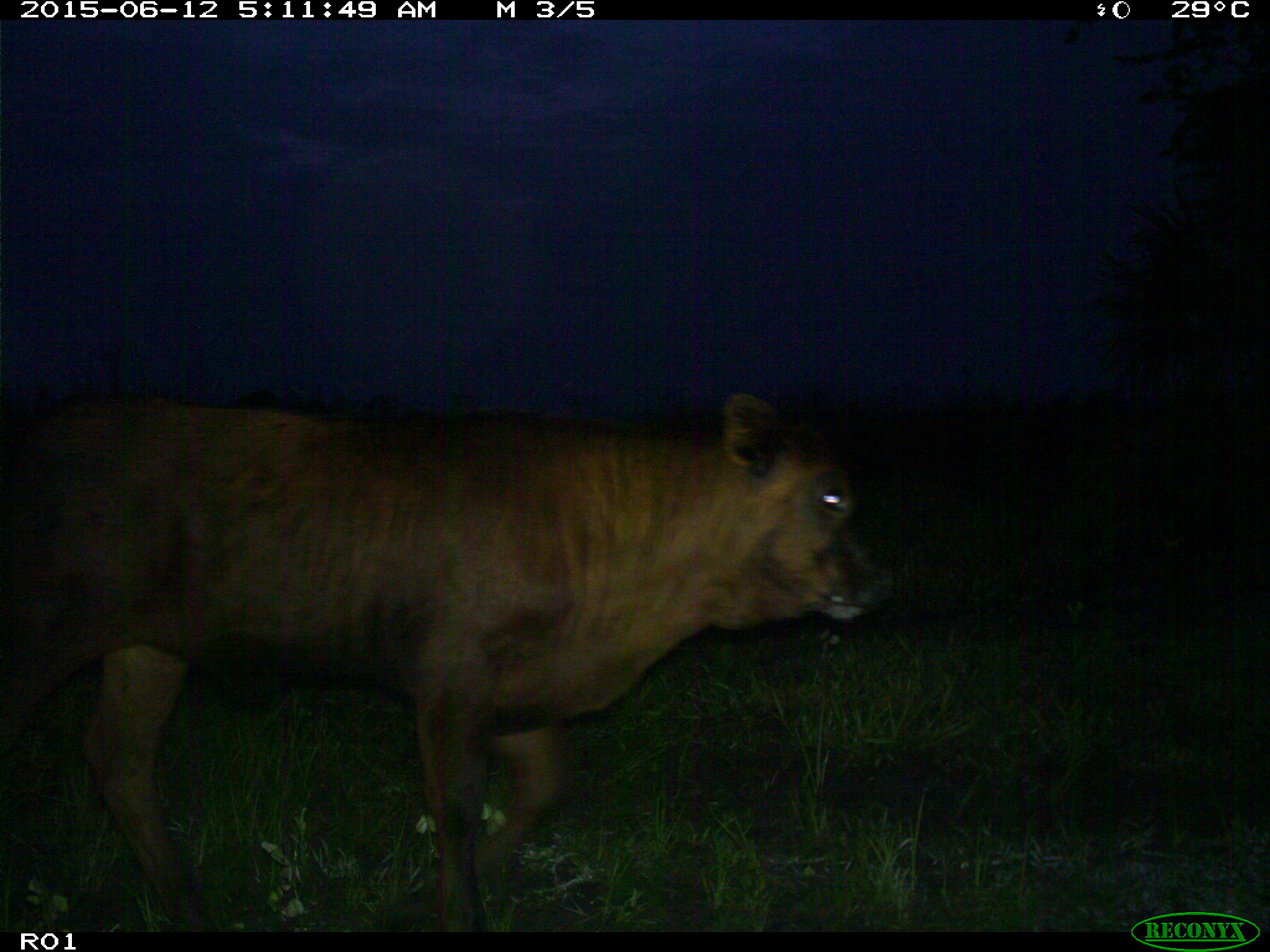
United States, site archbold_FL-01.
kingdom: Animalia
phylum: Chordata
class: Mammalia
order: Artiodactyla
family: Bovidae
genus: Bos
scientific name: Bos taurus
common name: domestic cow